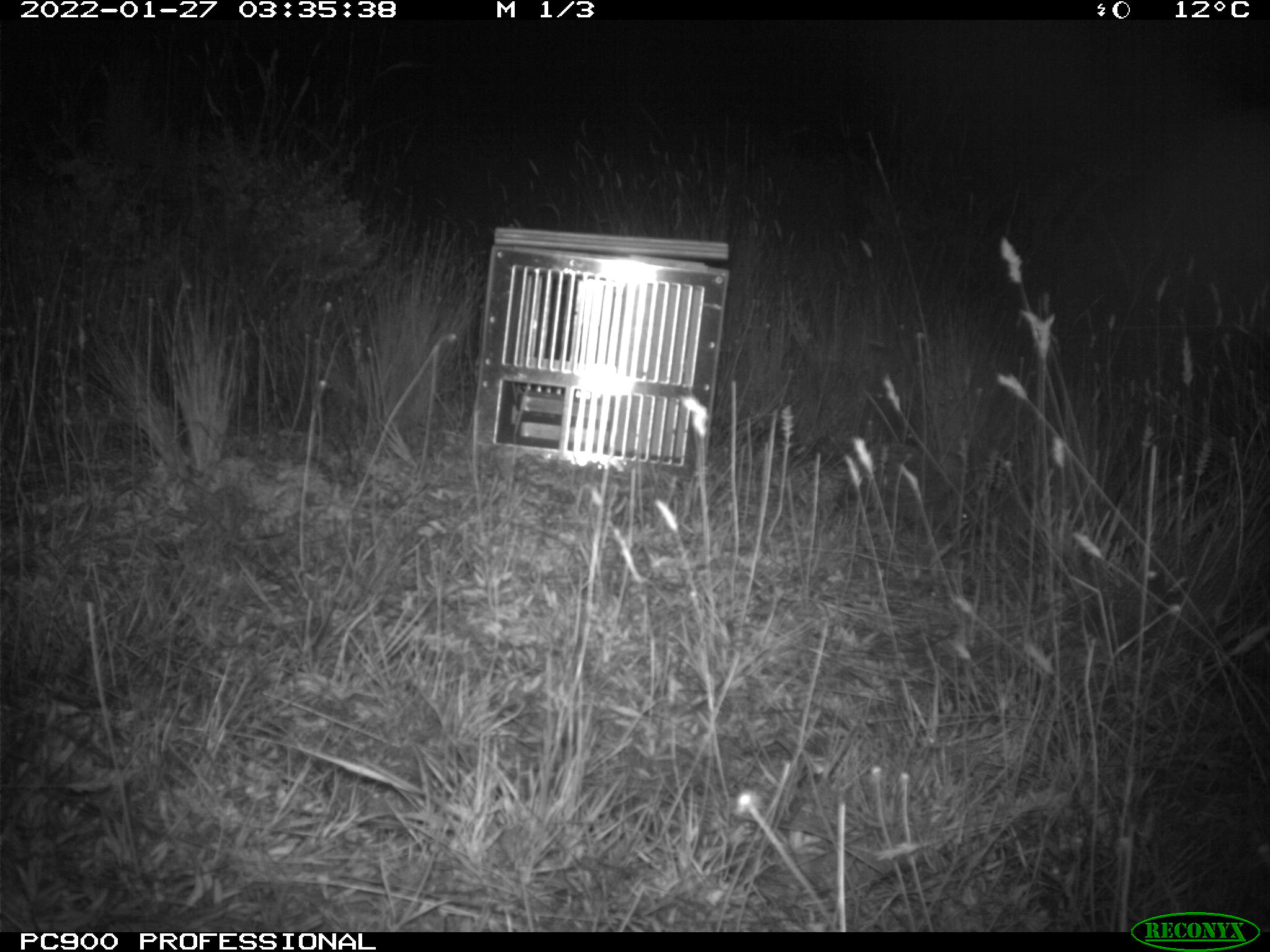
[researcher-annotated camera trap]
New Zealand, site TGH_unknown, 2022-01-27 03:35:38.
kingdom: Animalia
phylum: Chordata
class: Mammalia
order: Eulipotyphla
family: Erinaceidae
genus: Erinaceus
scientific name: Erinaceus europaeus europaeus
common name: european hedgehog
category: hedgehog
Hedgehog (european hedgehog) (Erinaceus europaeus europaeus).